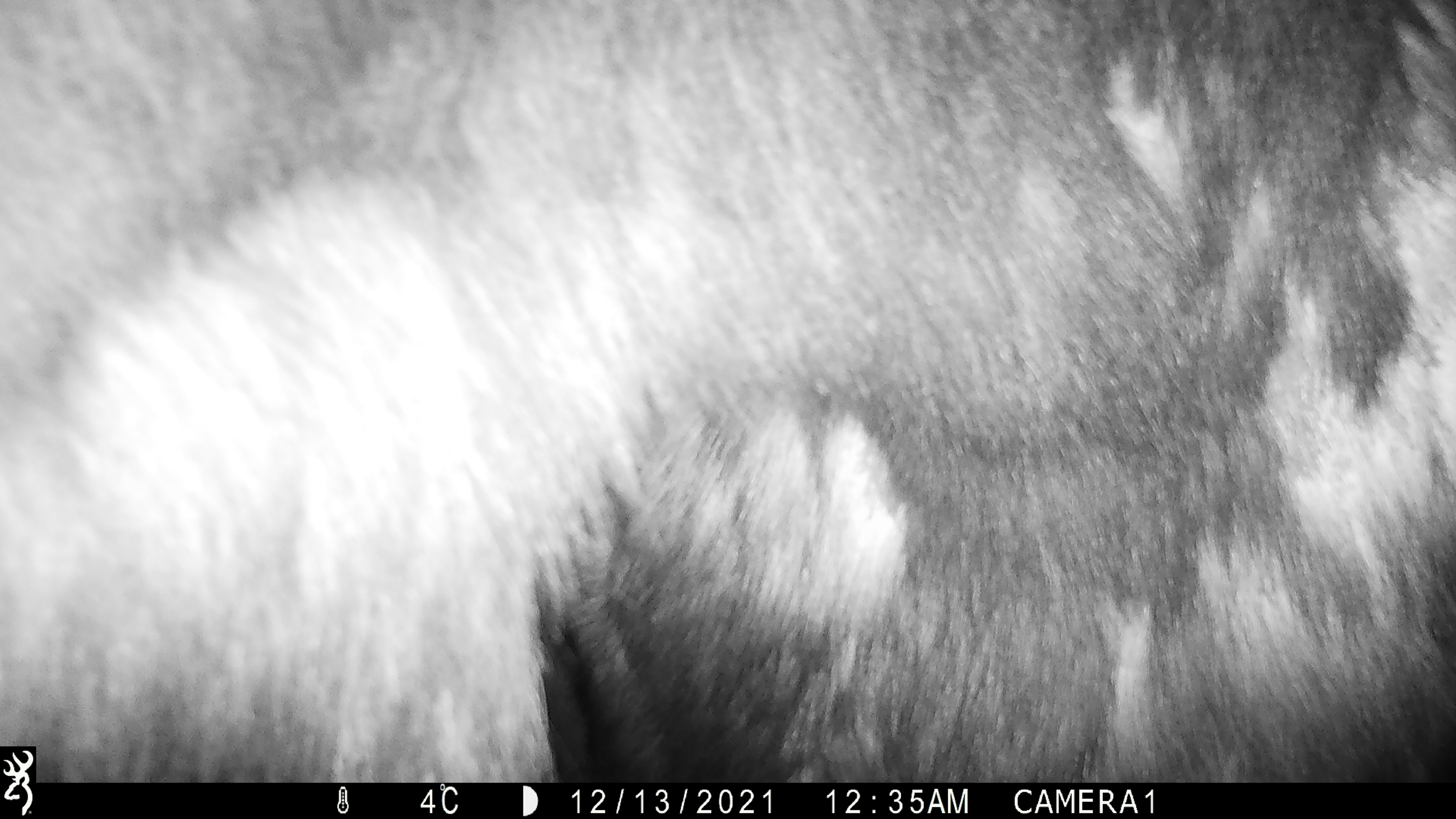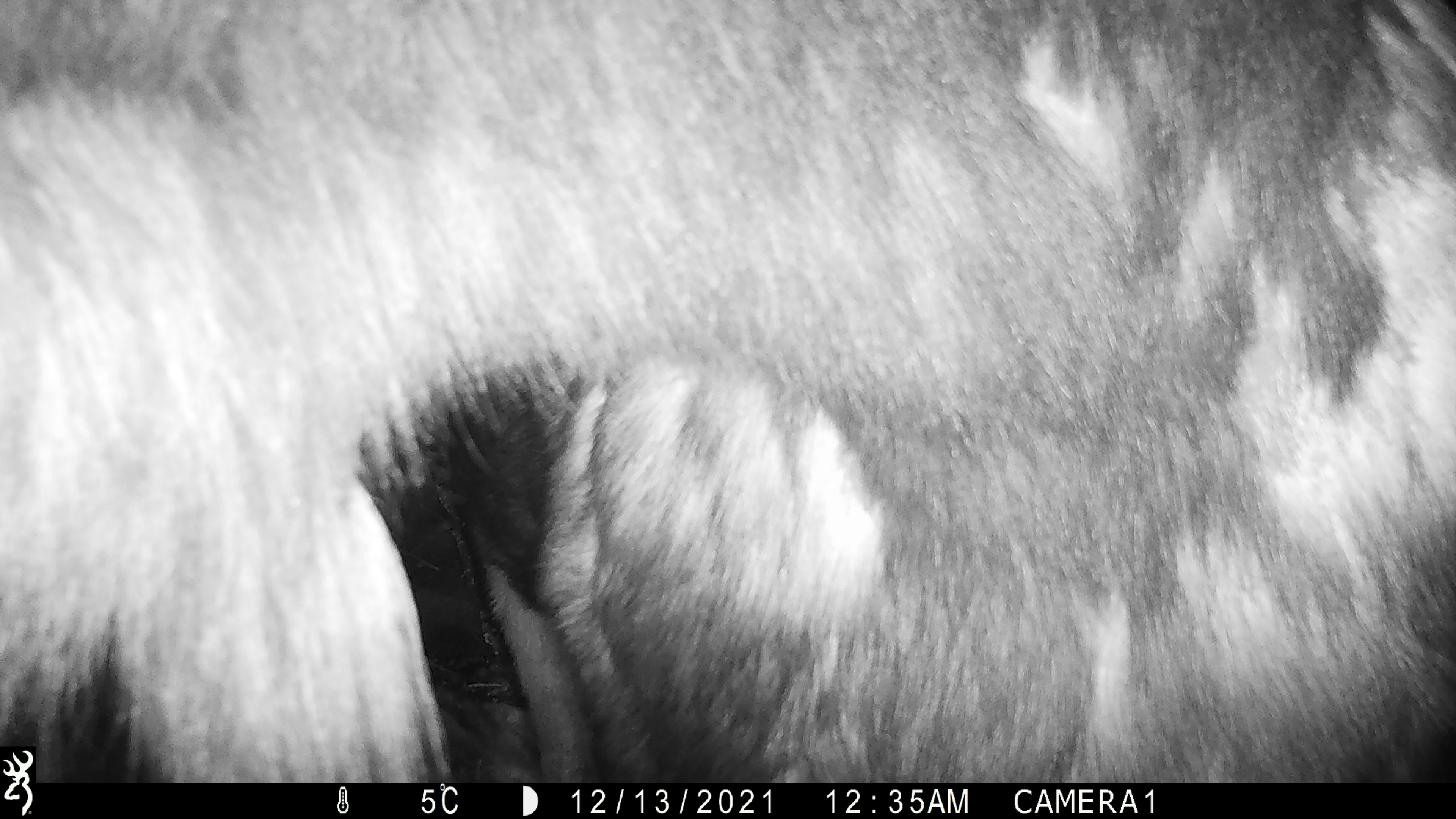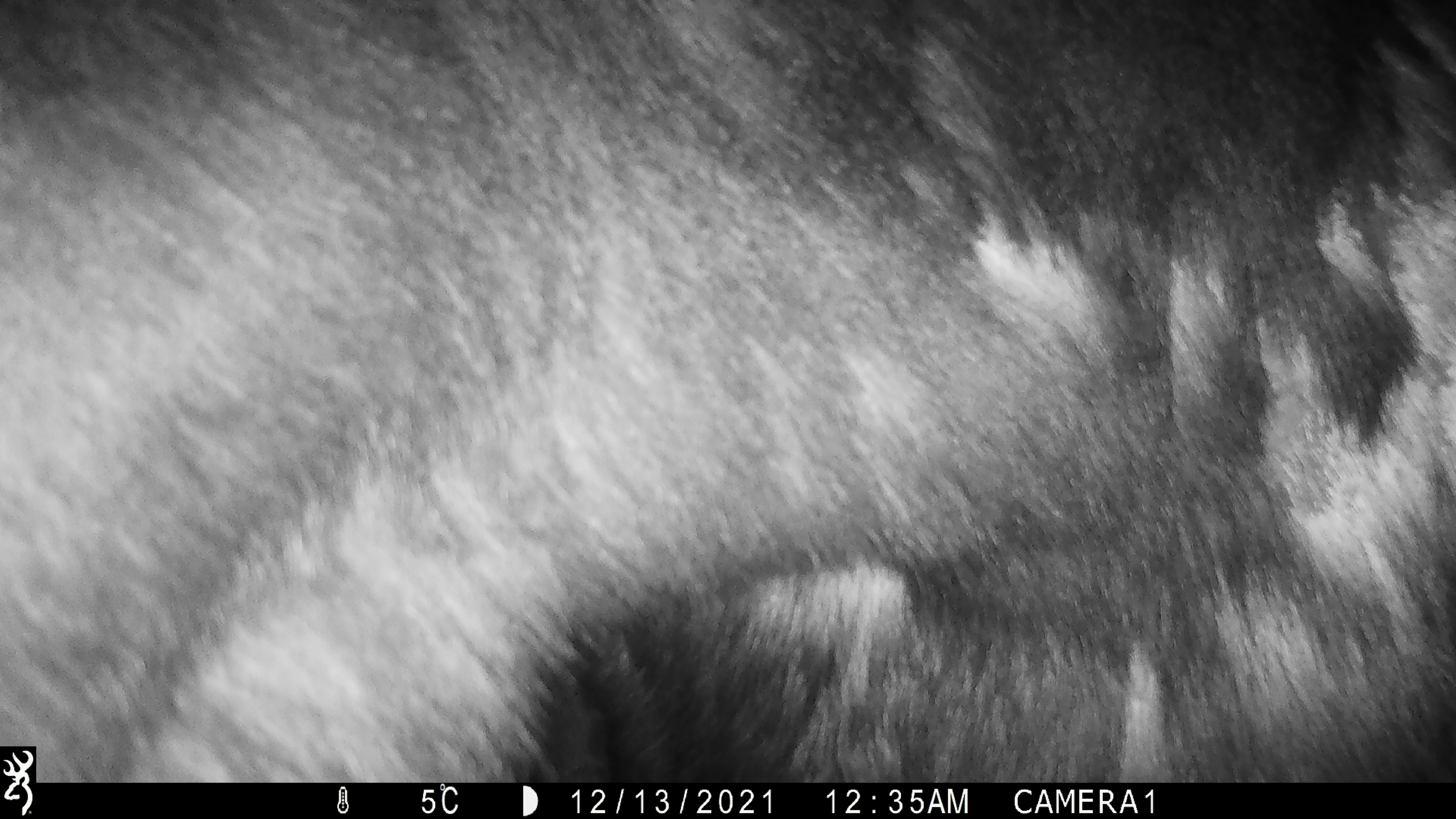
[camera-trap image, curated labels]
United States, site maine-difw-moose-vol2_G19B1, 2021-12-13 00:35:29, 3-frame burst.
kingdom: Animalia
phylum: Chordata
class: Mammalia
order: Artiodactyla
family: Cervidae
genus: Alces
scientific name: Alces alces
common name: moose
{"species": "moose (Alces alces)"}